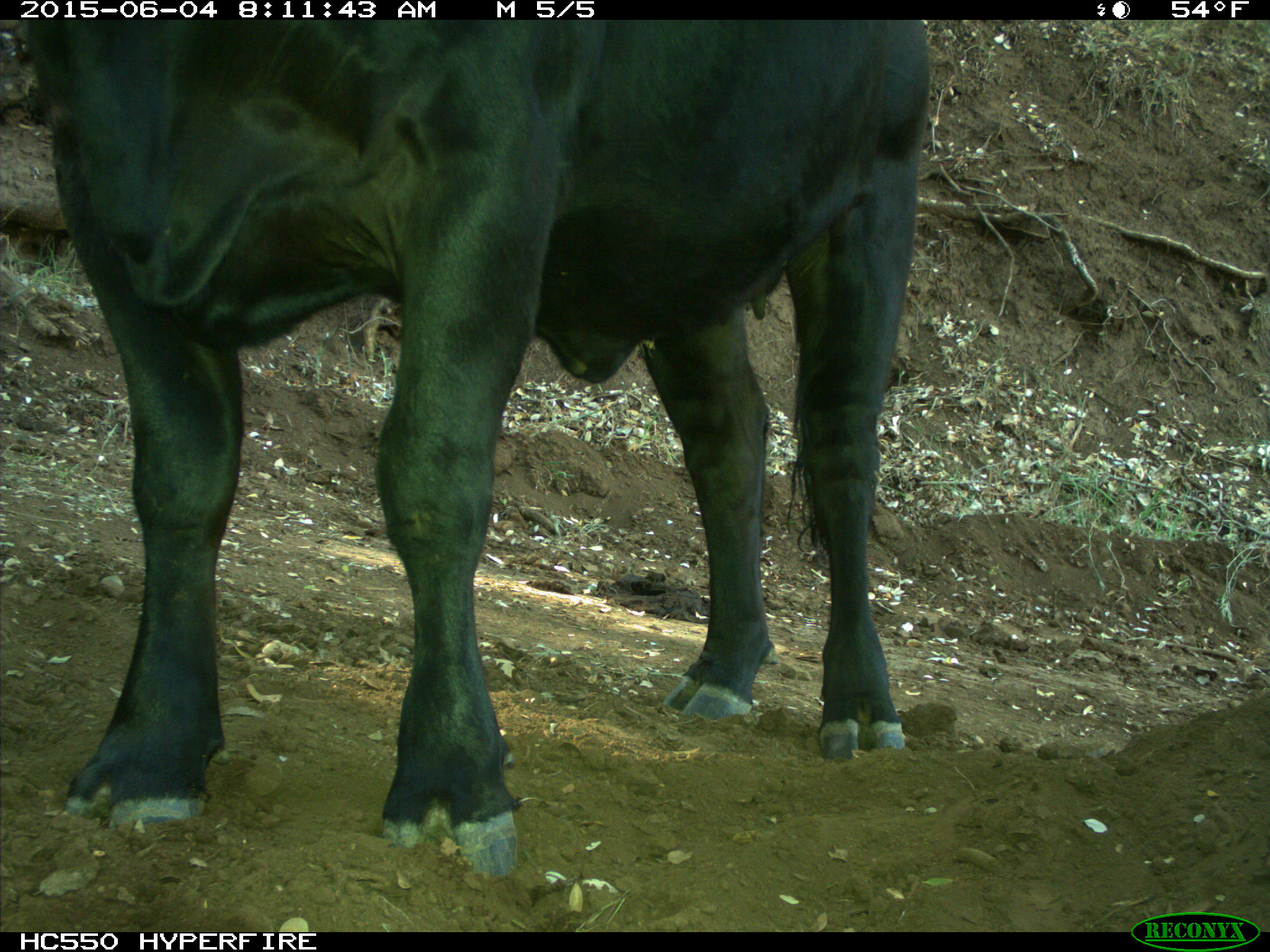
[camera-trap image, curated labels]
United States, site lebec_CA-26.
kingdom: Animalia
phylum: Chordata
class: Mammalia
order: Artiodactyla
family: Bovidae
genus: Bos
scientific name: Bos taurus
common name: domestic cow